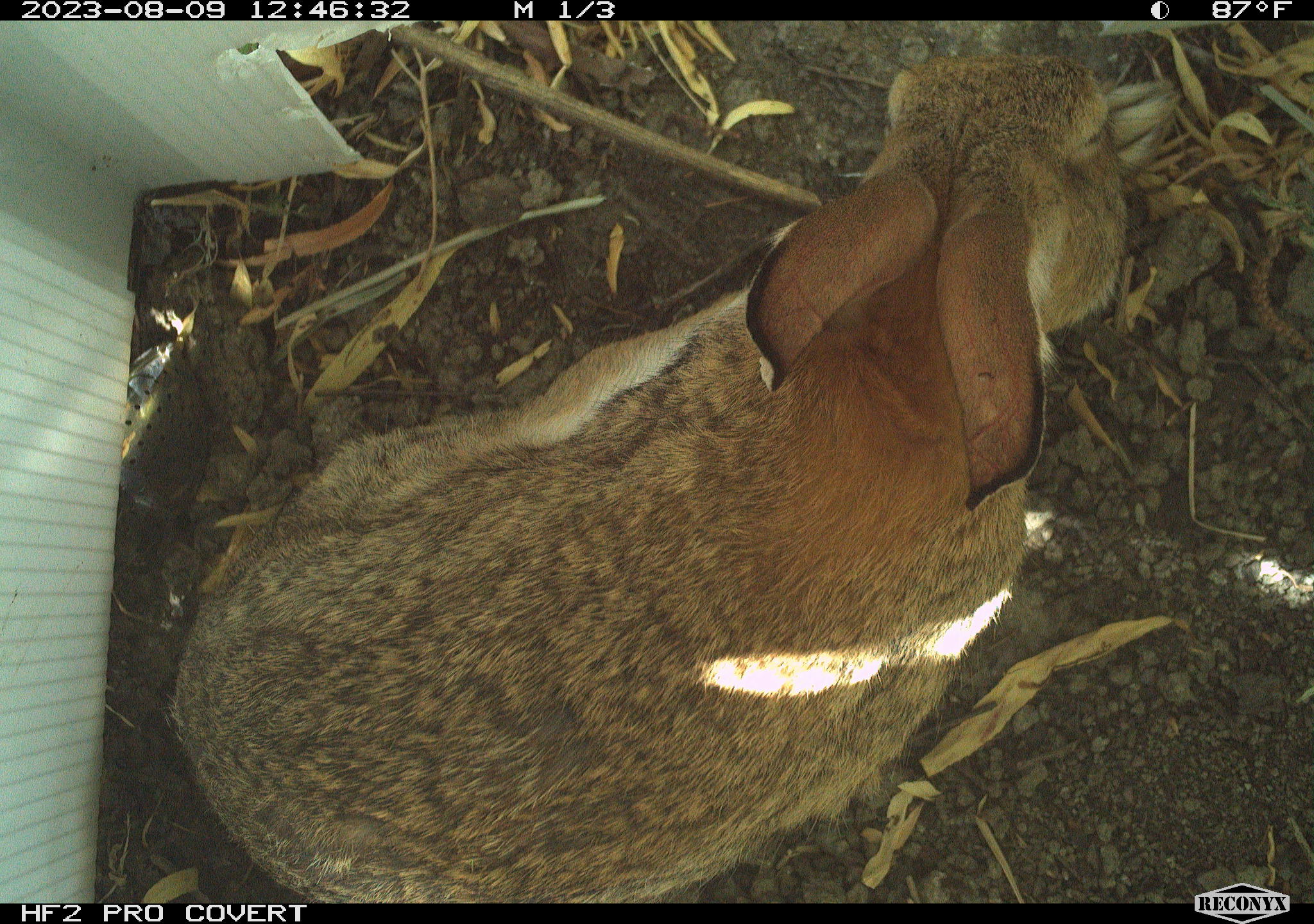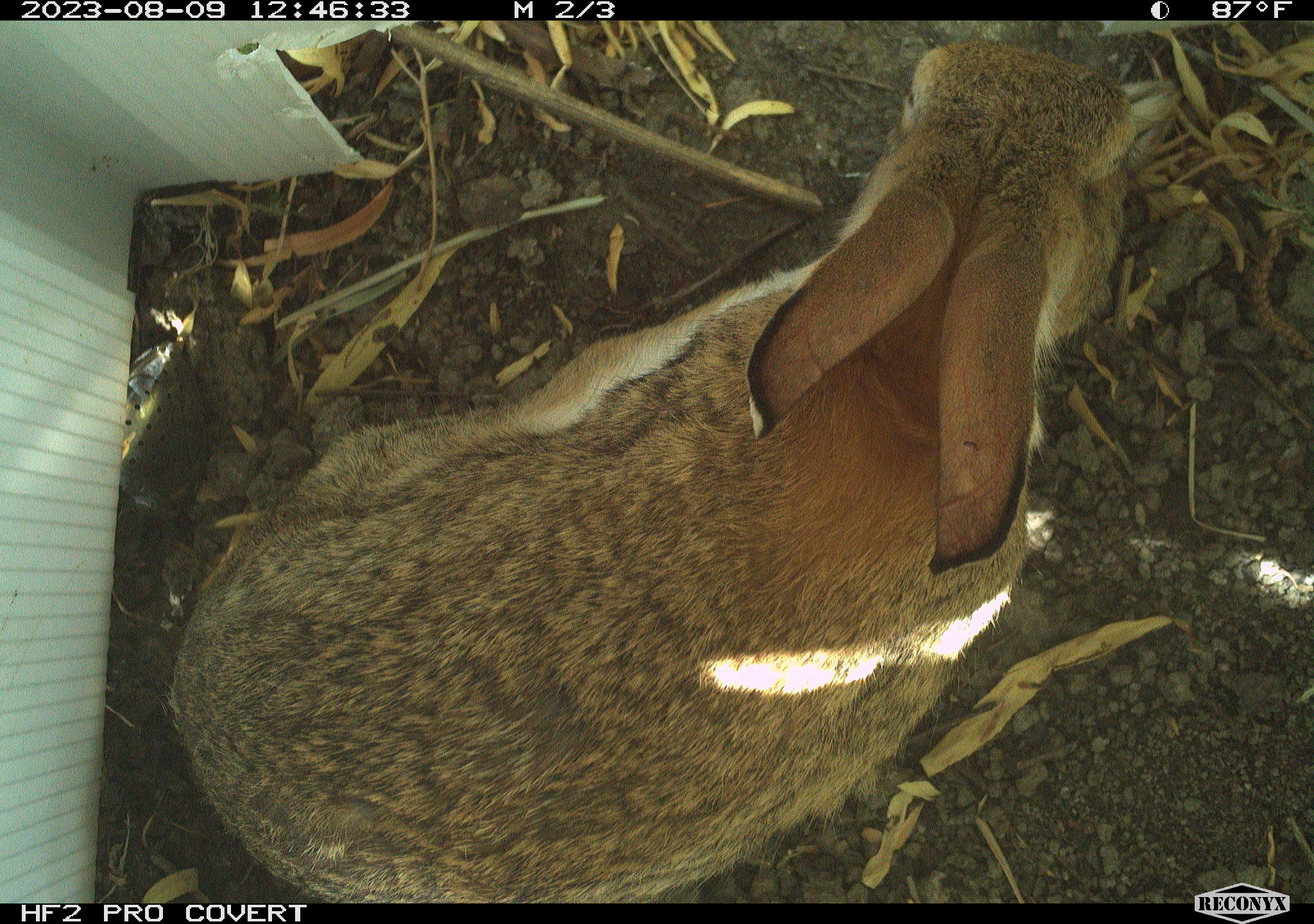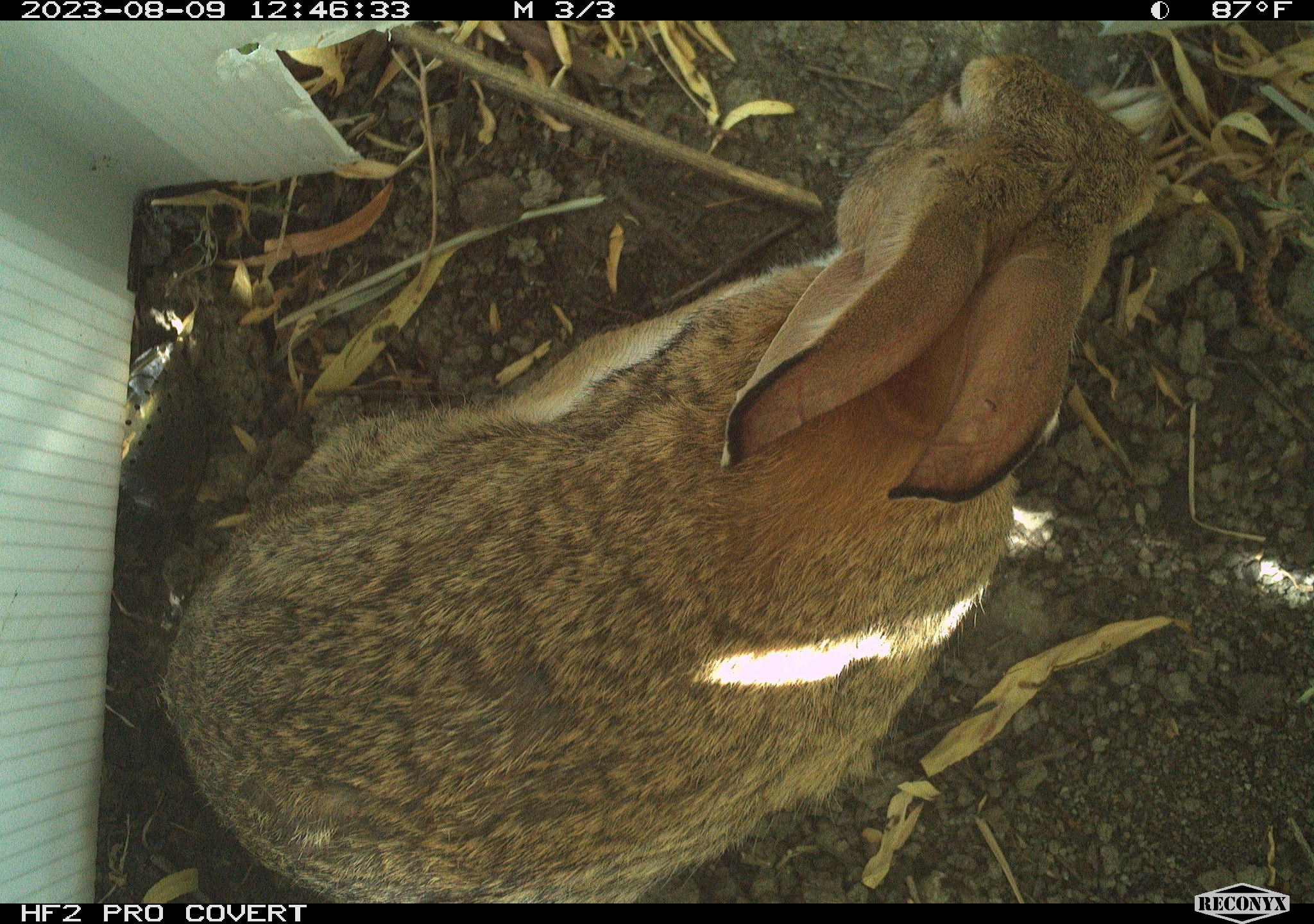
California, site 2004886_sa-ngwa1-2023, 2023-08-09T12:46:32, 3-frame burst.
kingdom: Animalia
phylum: Chordata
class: Mammalia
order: Lagomorpha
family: Leporidae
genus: Sylvilagus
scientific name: Sylvilagus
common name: cottontail rabbits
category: sylvilagus species